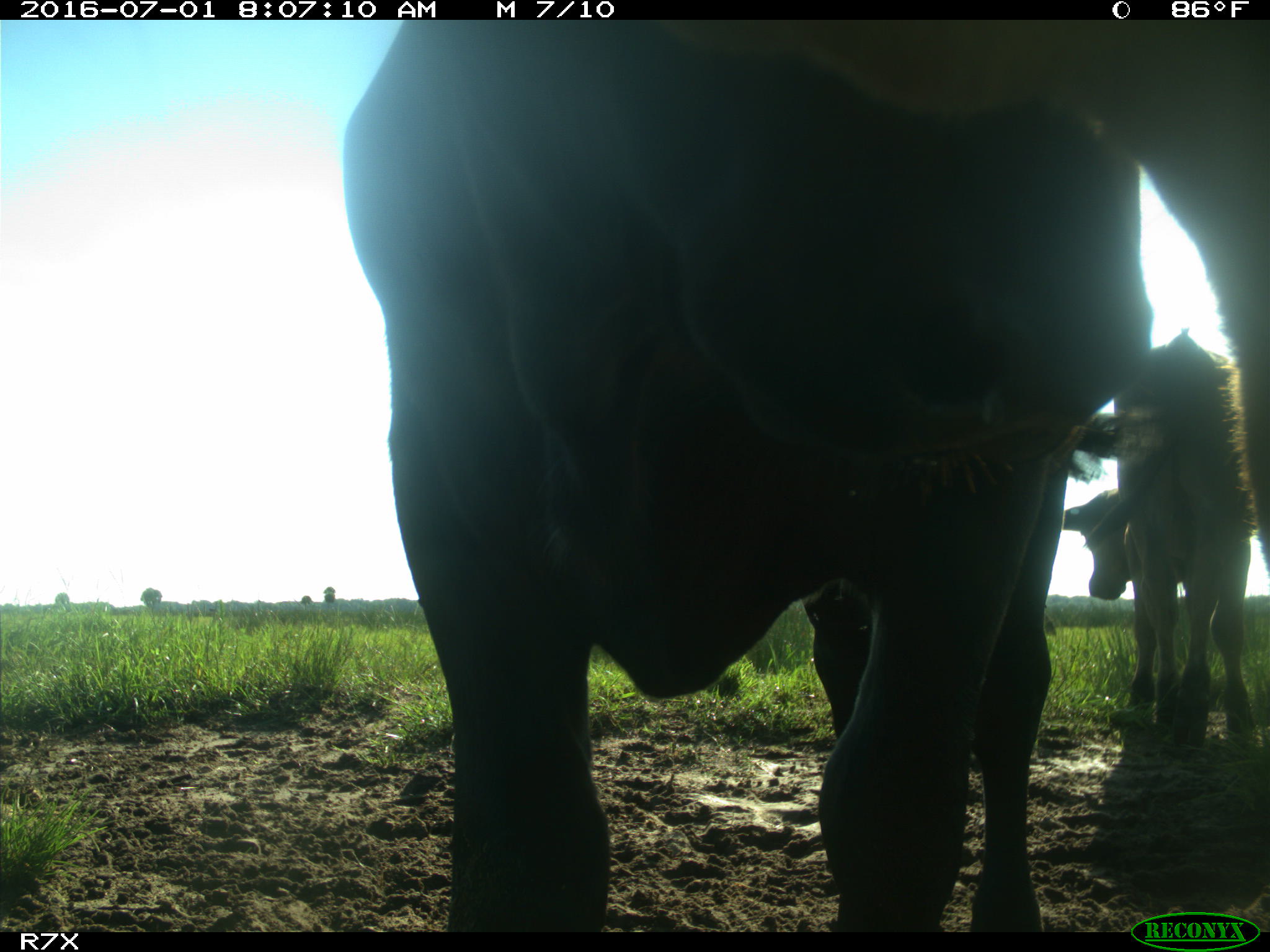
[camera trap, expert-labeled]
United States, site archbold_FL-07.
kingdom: Animalia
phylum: Chordata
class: Mammalia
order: Artiodactyla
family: Bovidae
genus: Bos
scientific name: Bos taurus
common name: domestic cow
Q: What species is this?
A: Bos taurus (domestic cow).